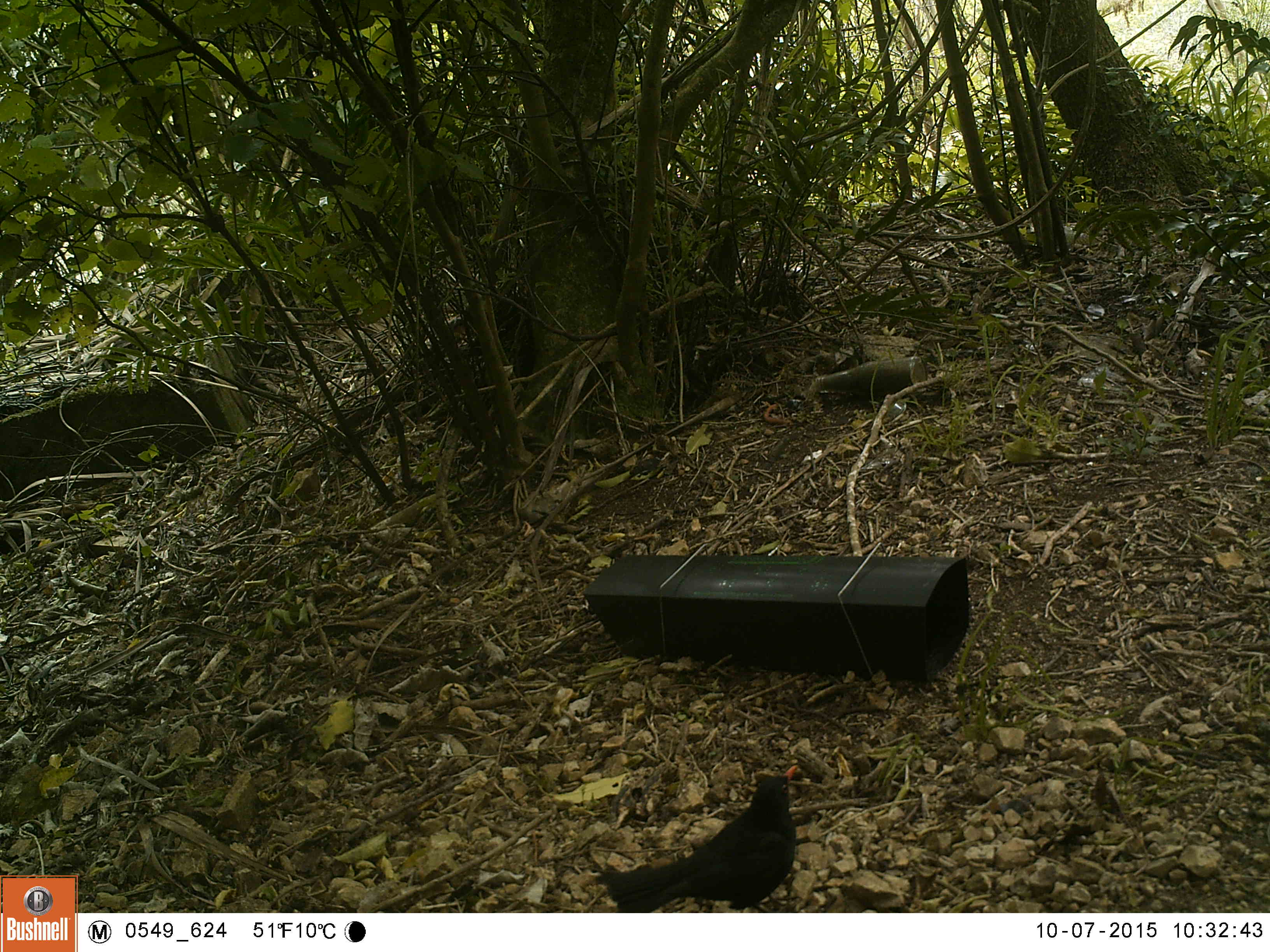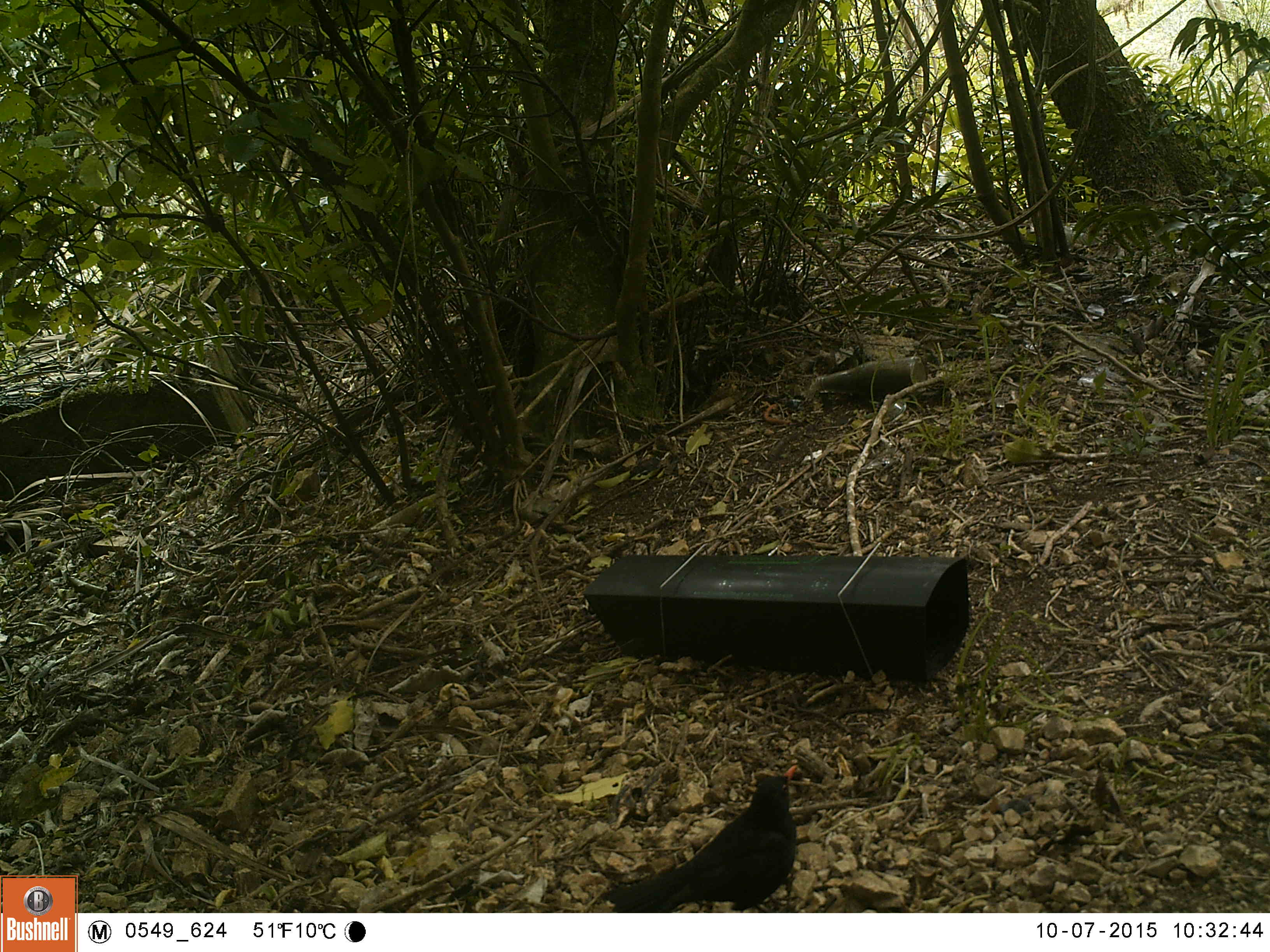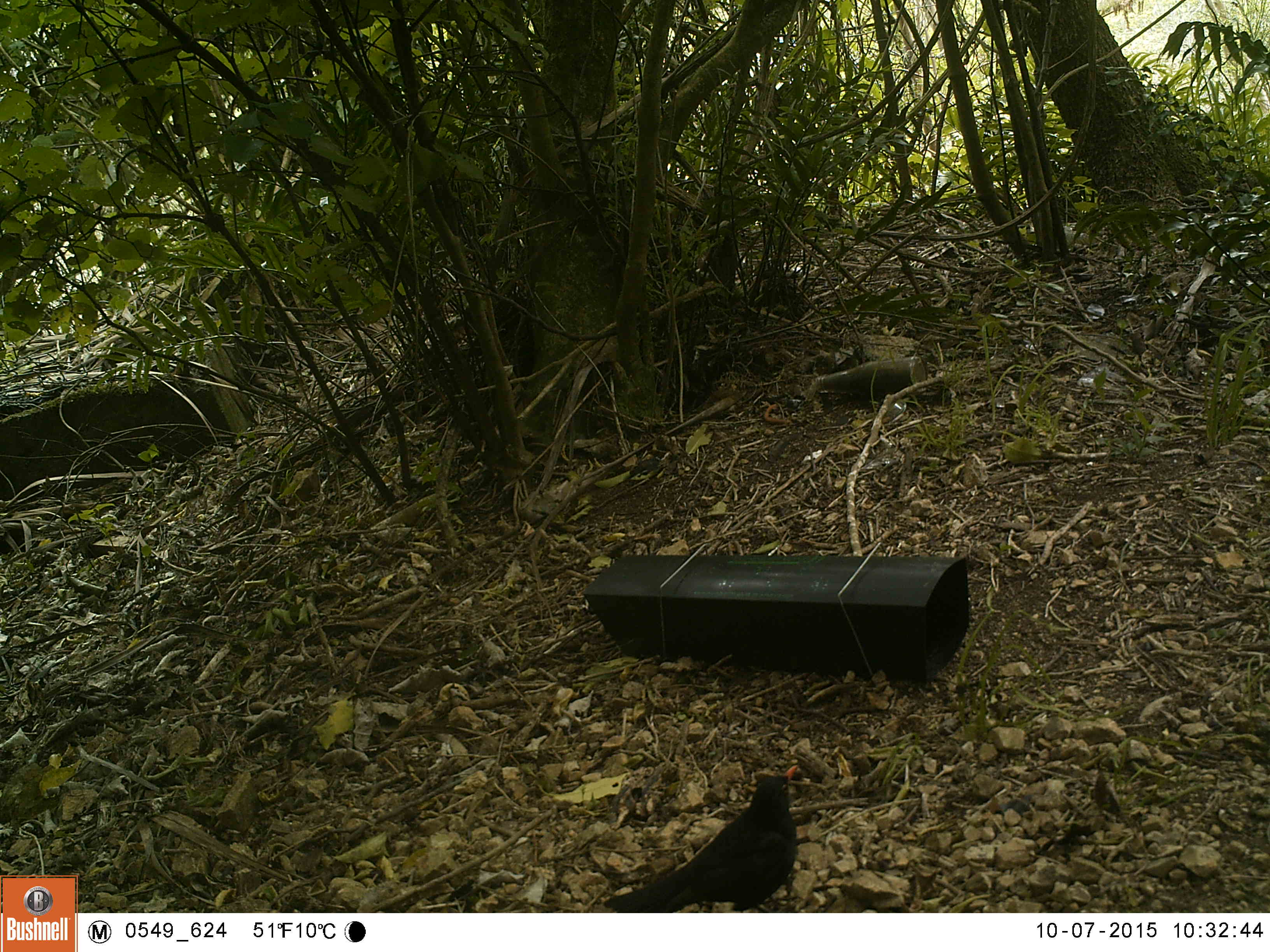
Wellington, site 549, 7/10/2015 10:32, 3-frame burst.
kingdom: Animalia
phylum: Chordata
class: Aves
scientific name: Aves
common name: bird